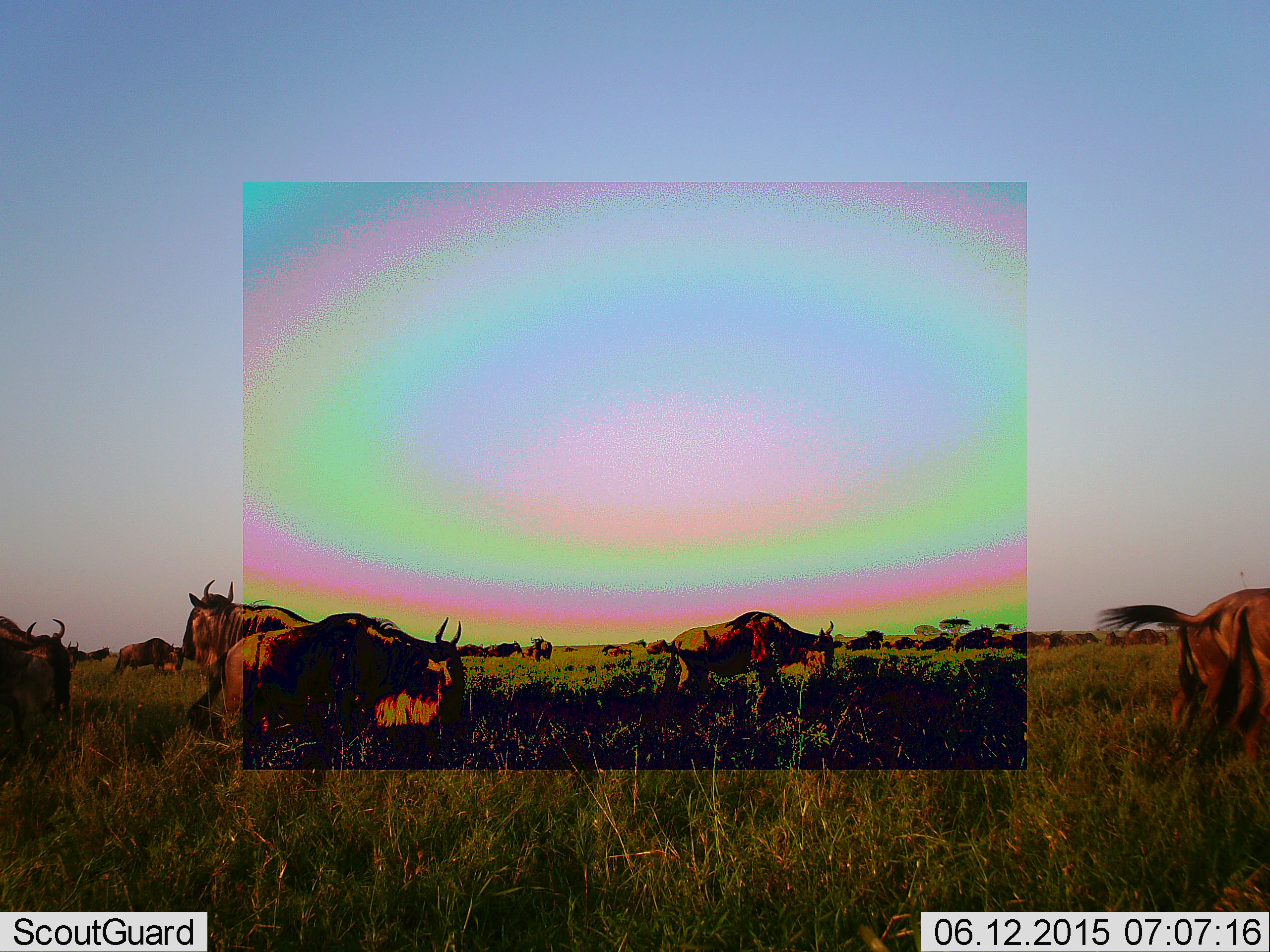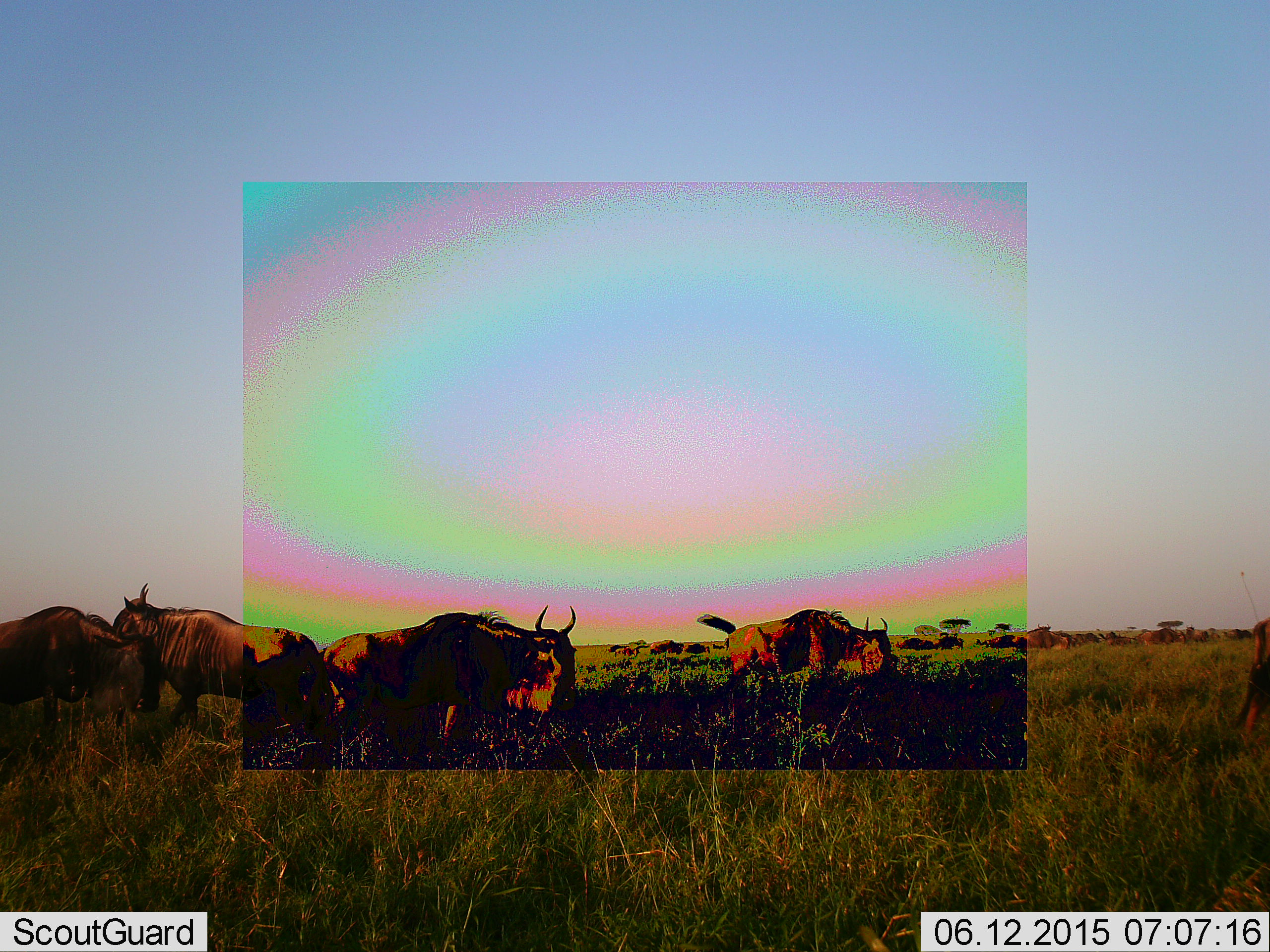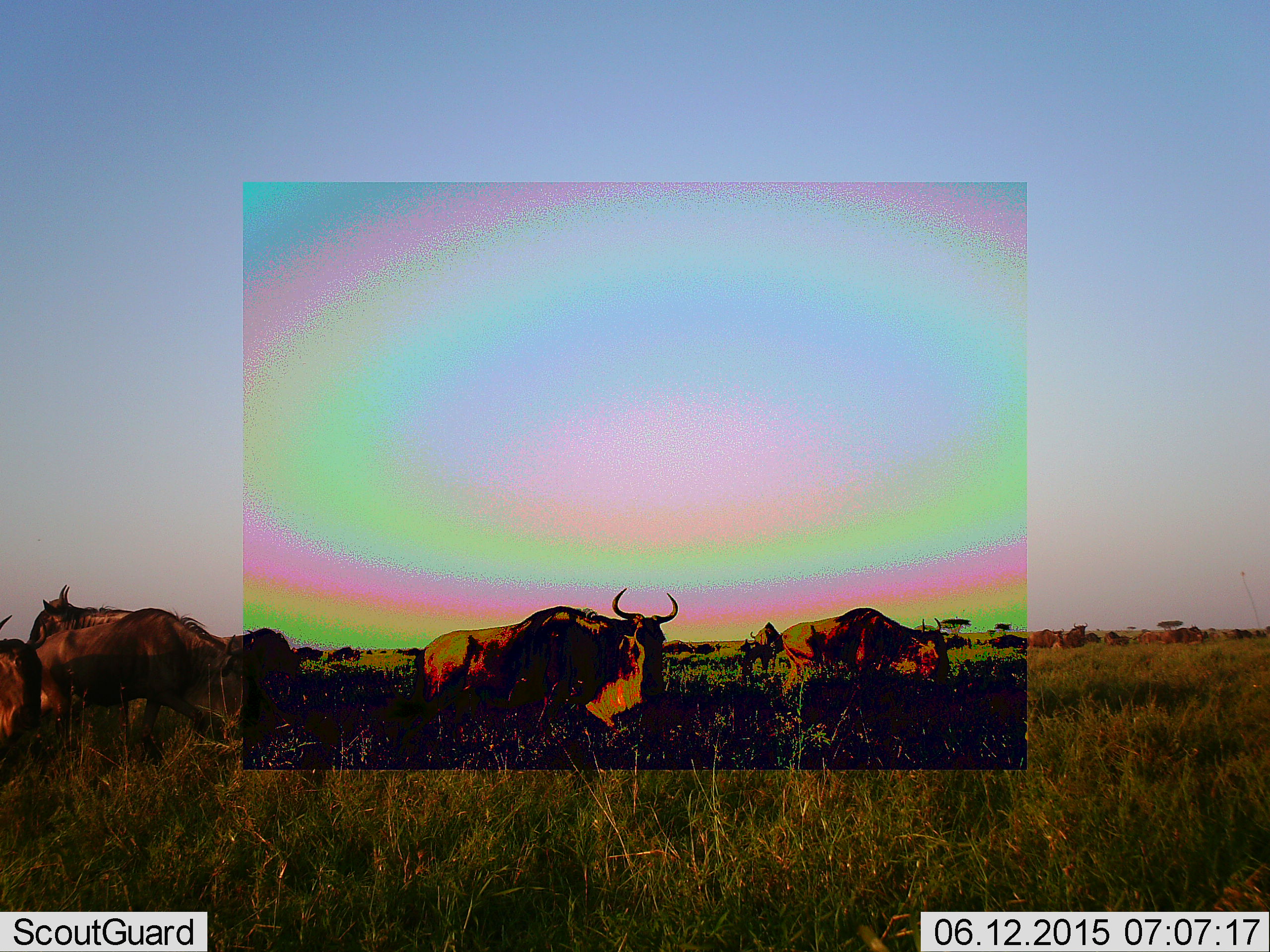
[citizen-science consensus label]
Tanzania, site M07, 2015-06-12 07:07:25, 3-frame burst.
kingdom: Animalia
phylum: Chordata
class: Mammalia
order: Artiodactyla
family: Bovidae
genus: Connochaetes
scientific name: Connochaetes taurinus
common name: blue wildebeest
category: wildebeest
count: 11-50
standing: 30%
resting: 0%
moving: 80%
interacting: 20%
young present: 0%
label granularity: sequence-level